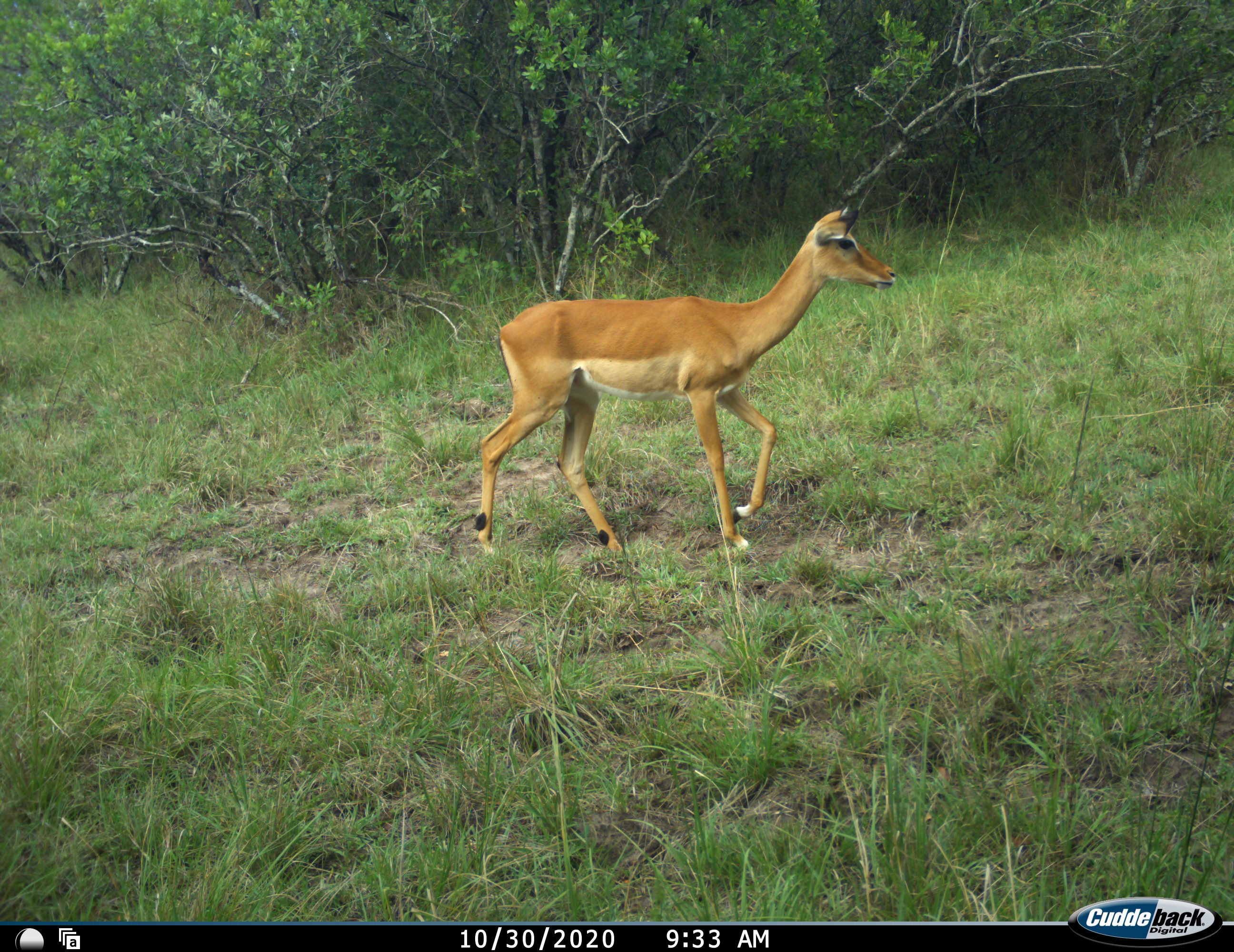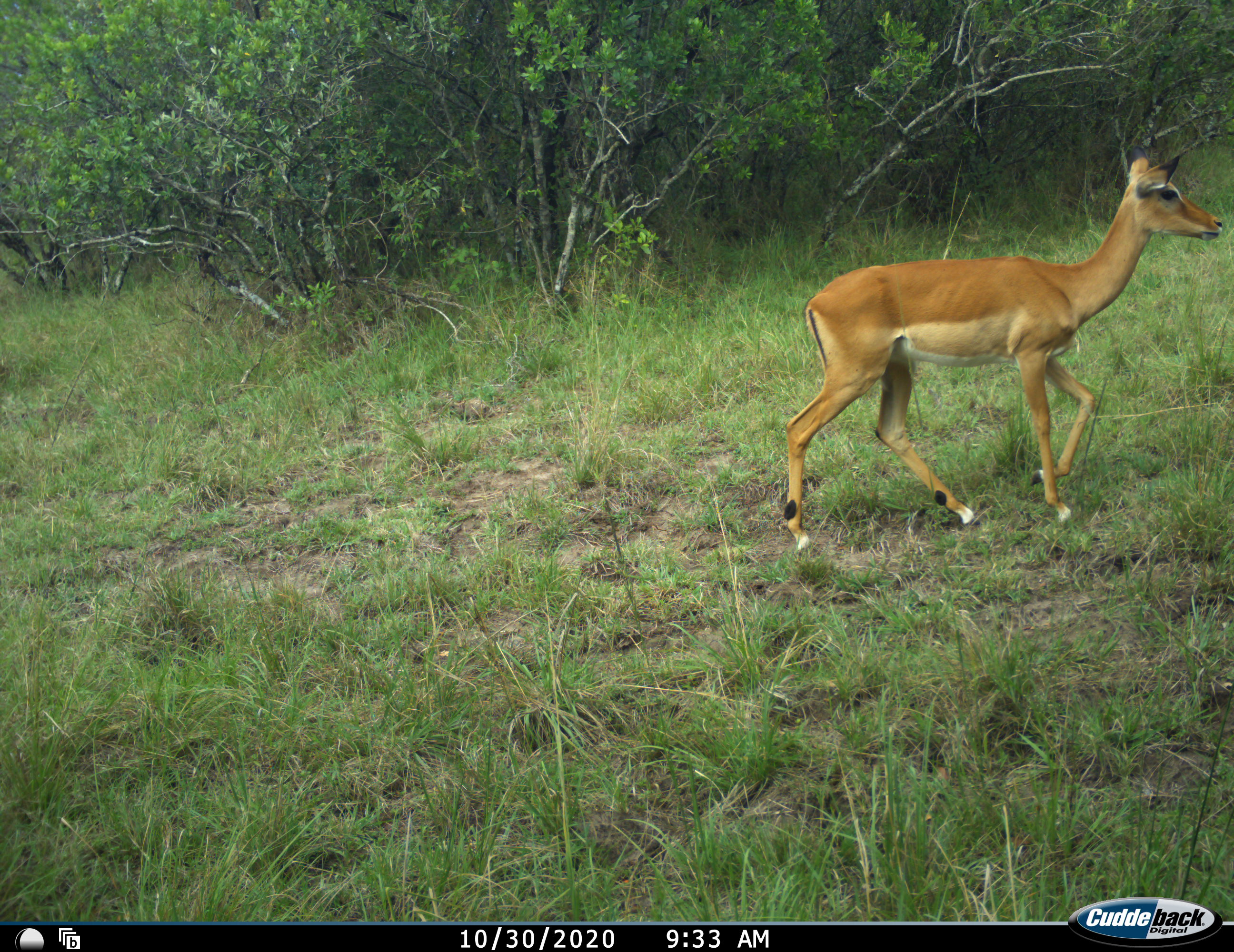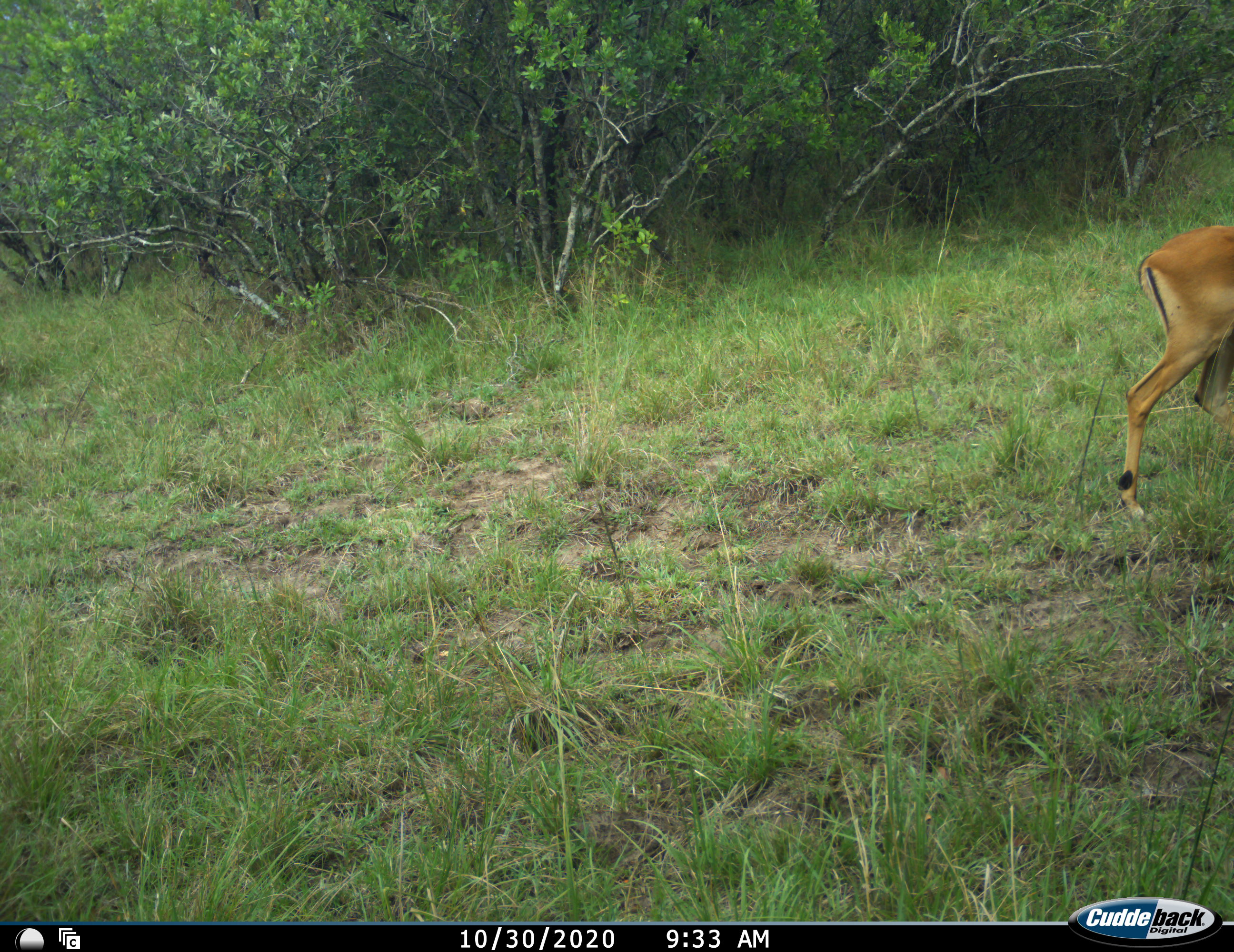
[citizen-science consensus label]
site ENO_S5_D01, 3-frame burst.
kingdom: Animalia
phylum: Chordata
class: Mammalia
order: Artiodactyla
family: Bovidae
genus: Aepyceros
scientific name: Aepyceros melampus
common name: impala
Impala (Aepyceros melampus), count 1. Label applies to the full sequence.